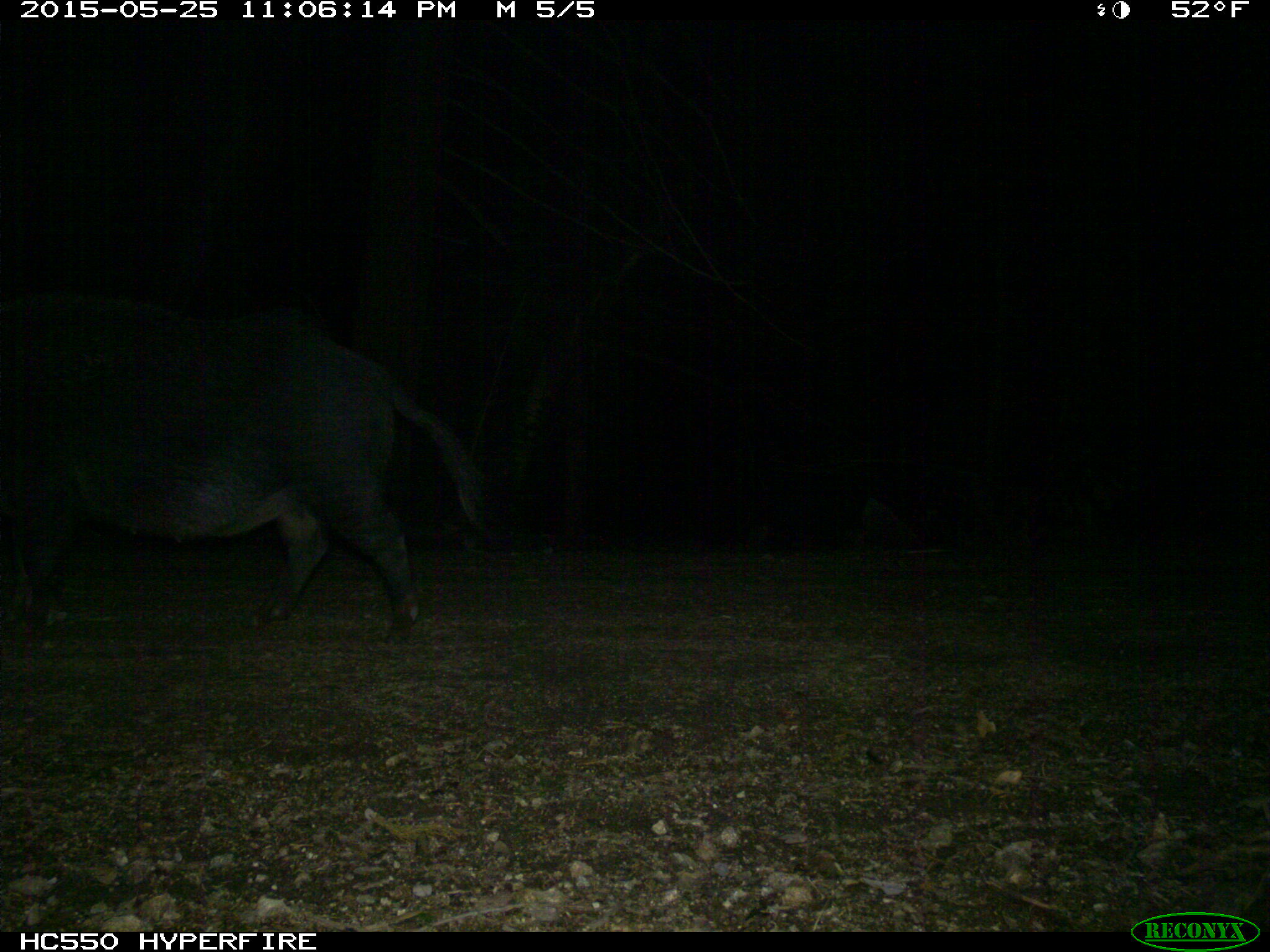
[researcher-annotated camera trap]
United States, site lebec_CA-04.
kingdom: Animalia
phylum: Chordata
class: Mammalia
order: Artiodactyla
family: Suidae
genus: Sus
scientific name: Sus scrofa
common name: wild boar